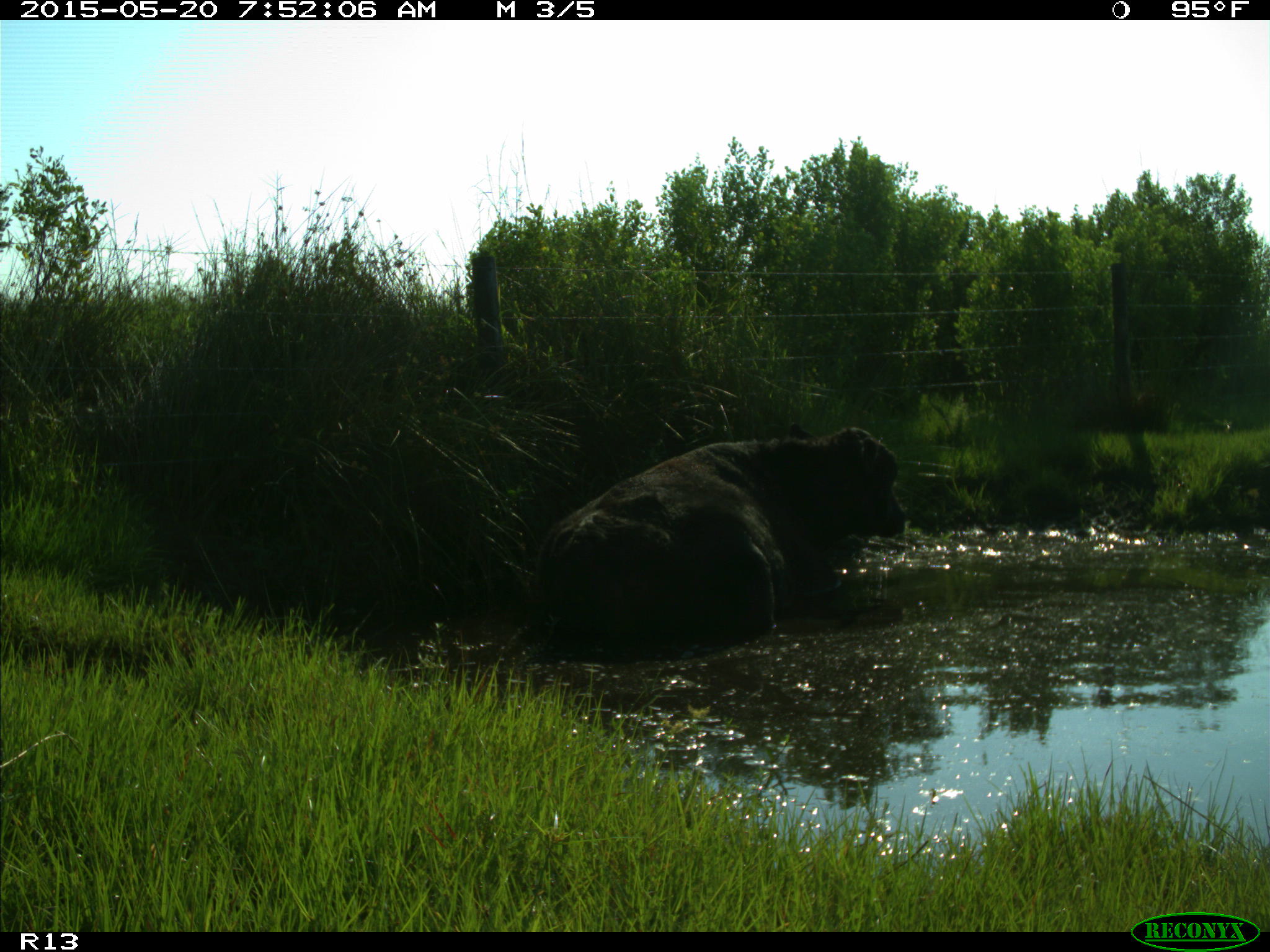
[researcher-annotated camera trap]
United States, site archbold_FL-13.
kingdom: Animalia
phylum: Chordata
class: Mammalia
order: Artiodactyla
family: Bovidae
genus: Bos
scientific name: Bos taurus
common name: domestic cow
Bos taurus (domestic cow).